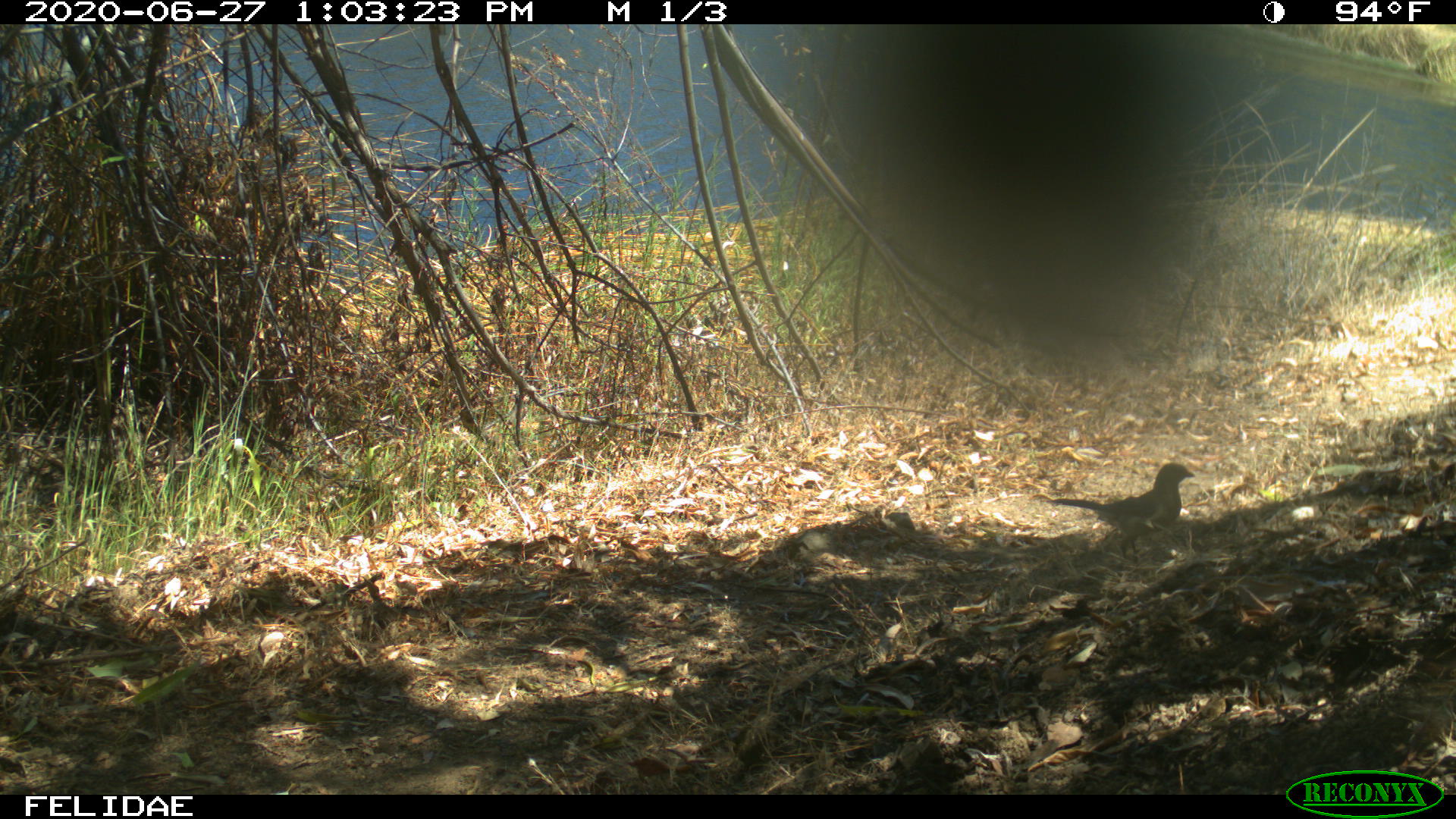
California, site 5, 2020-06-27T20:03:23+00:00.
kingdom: Animalia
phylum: Chordata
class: Aves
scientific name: Aves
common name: bird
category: unknown bird